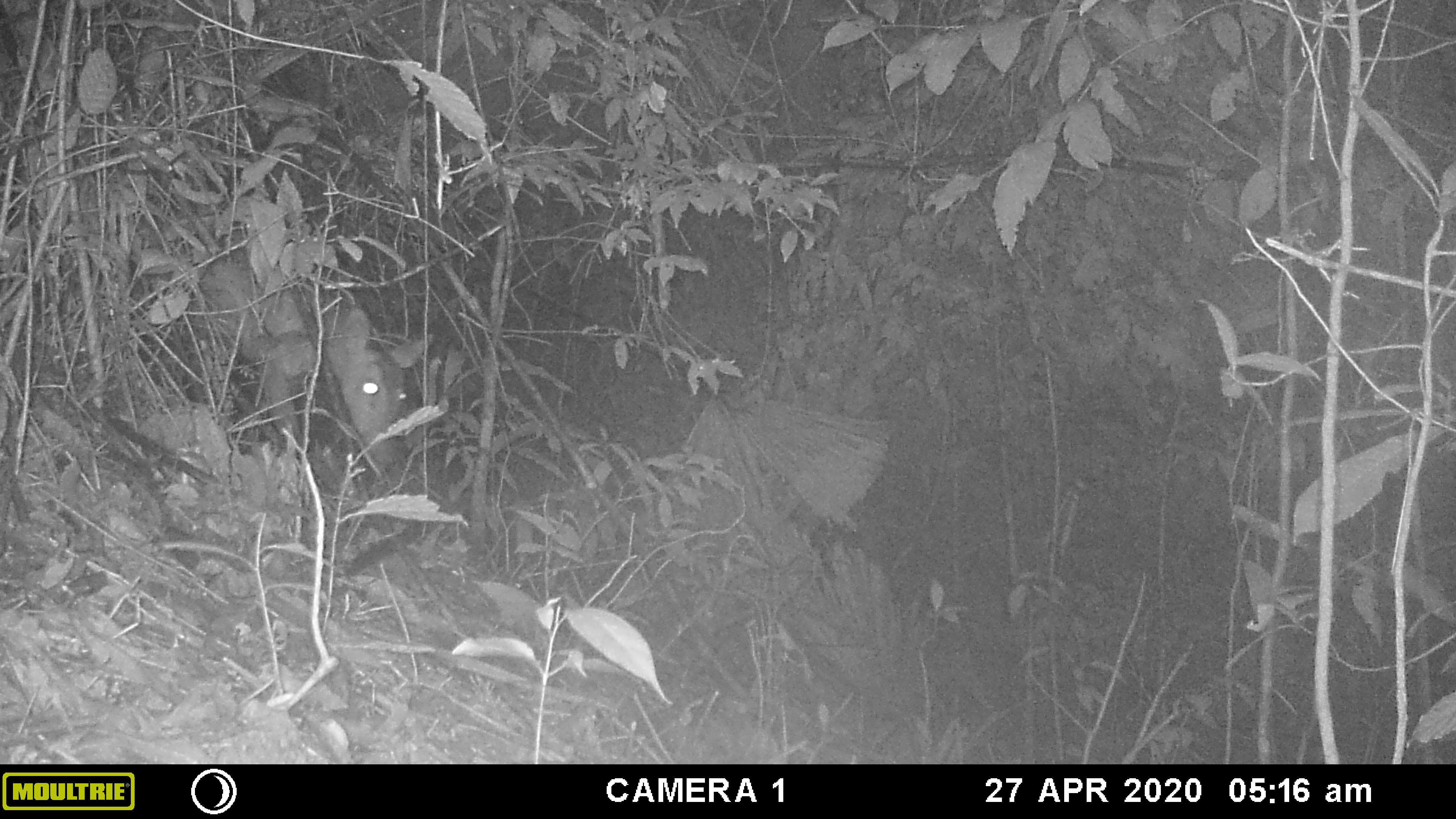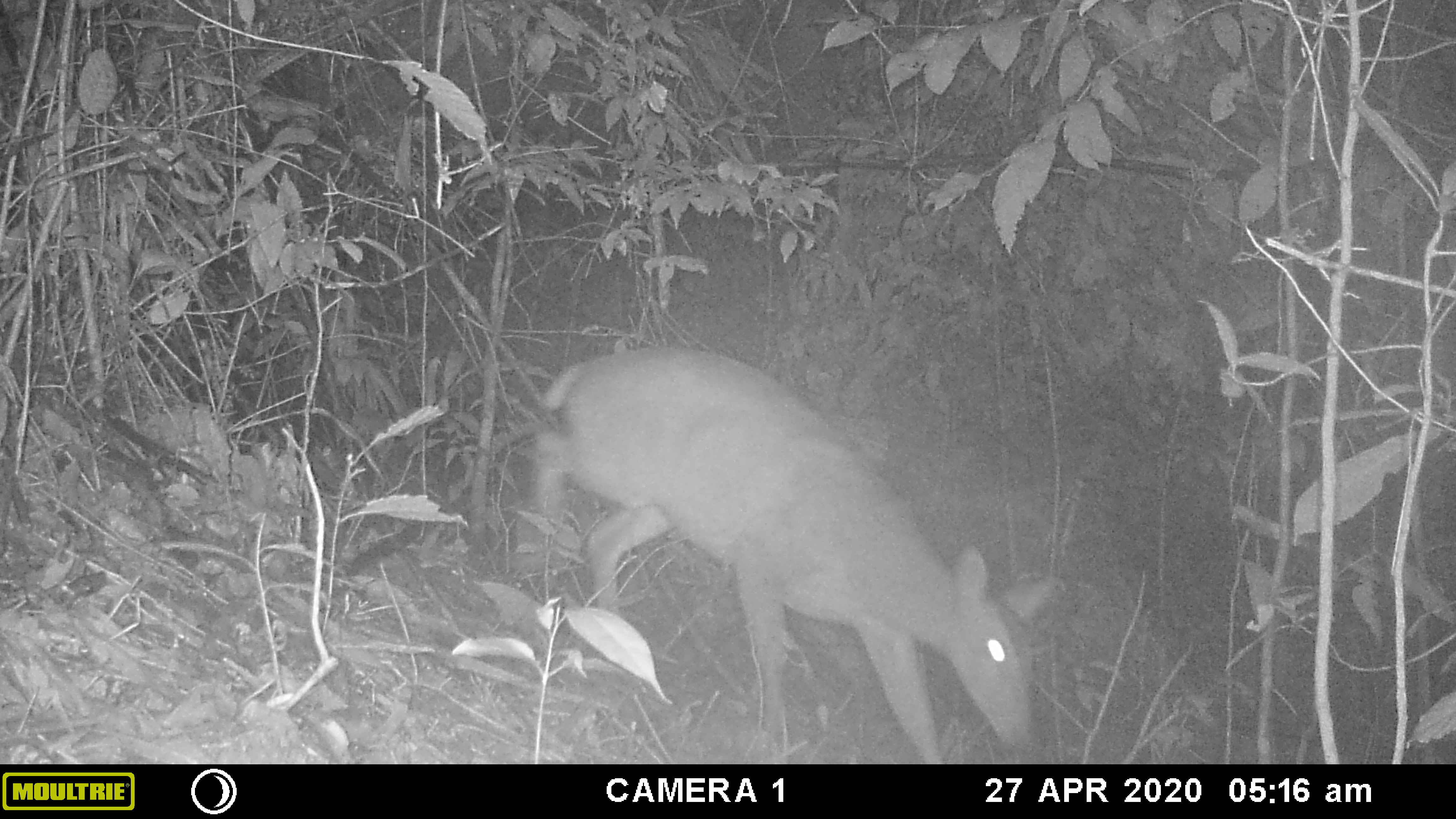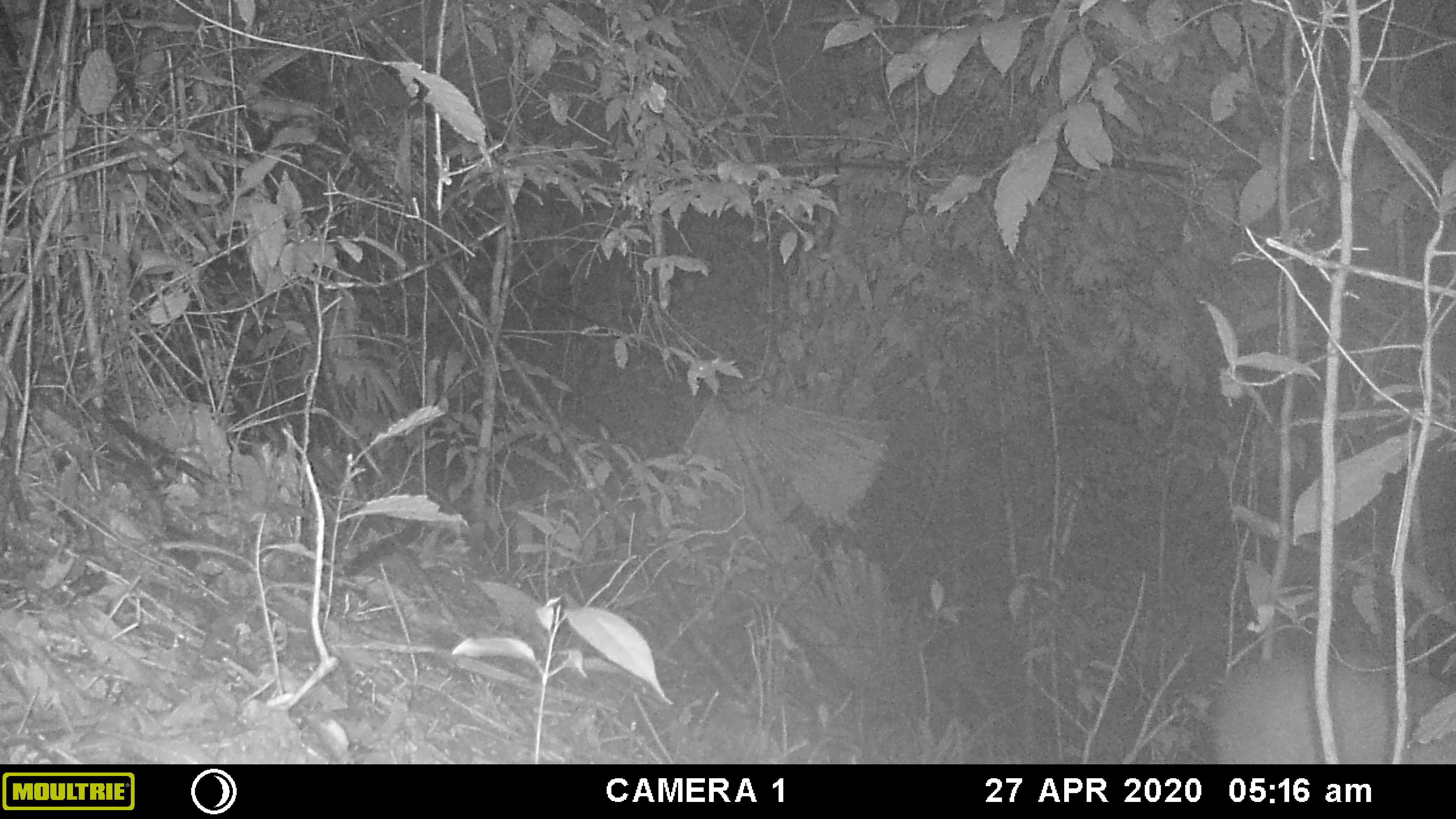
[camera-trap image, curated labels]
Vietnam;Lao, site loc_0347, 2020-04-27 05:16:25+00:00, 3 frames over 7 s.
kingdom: Animalia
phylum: Chordata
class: Mammalia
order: Artiodactyla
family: Cervidae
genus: Muntiacus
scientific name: Muntiacus vuquangensis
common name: large-antlered muntjac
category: large antlered muntjac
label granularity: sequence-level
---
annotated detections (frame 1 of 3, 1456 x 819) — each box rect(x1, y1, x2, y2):
large antlered muntjac: rect(183, 244, 433, 471)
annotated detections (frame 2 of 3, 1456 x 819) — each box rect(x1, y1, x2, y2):
large antlered muntjac: rect(530, 341, 1058, 764)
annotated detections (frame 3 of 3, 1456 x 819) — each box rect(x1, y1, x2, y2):
large antlered muntjac: rect(1213, 648, 1456, 764)